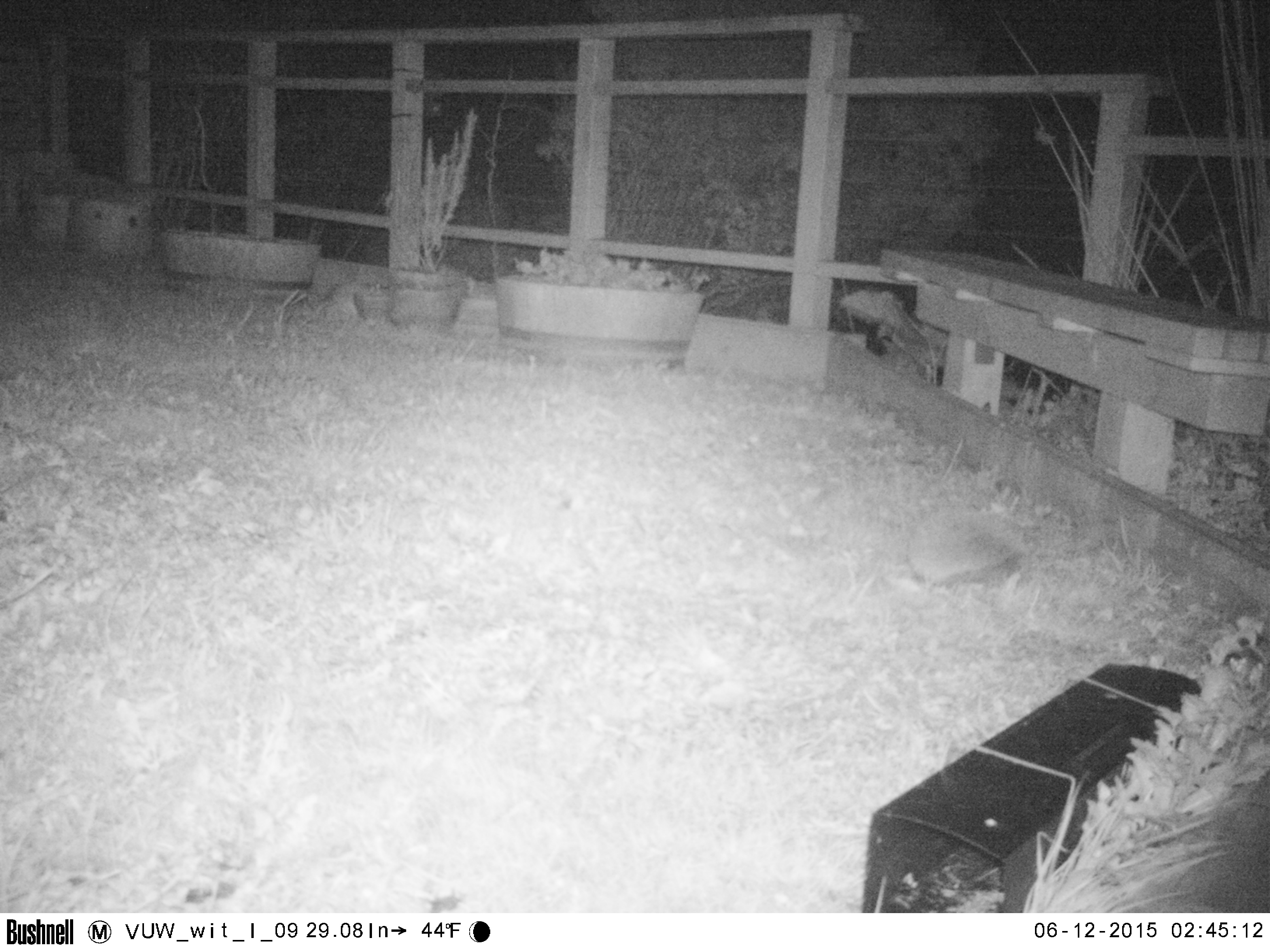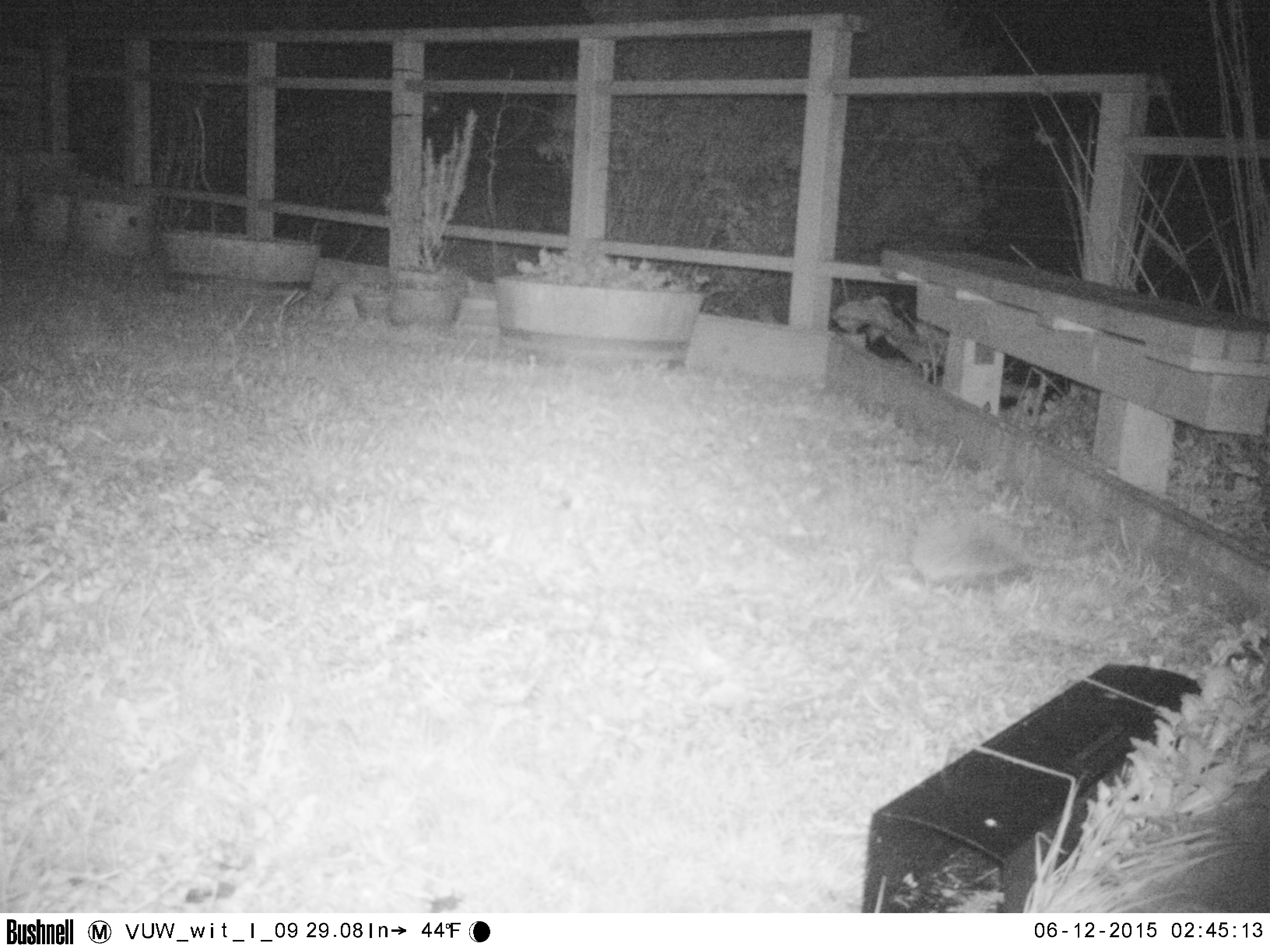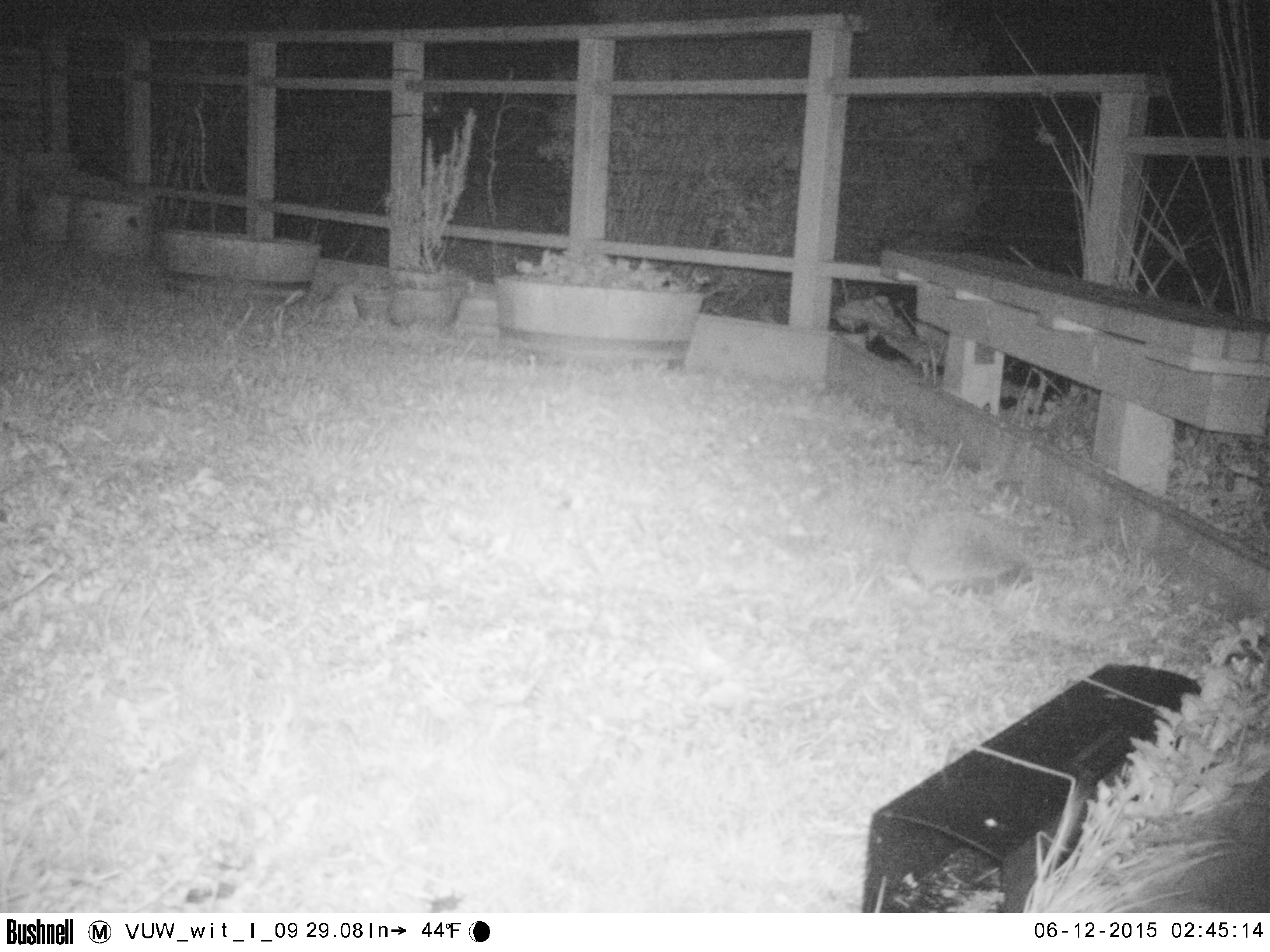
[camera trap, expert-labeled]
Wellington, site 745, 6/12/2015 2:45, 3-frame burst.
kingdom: Animalia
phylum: Chordata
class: Mammalia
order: Eulipotyphla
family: Erinaceidae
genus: Erinaceus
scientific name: Erinaceus europaeus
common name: hedgehog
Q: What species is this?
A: Hedgehog (Erinaceus europaeus).